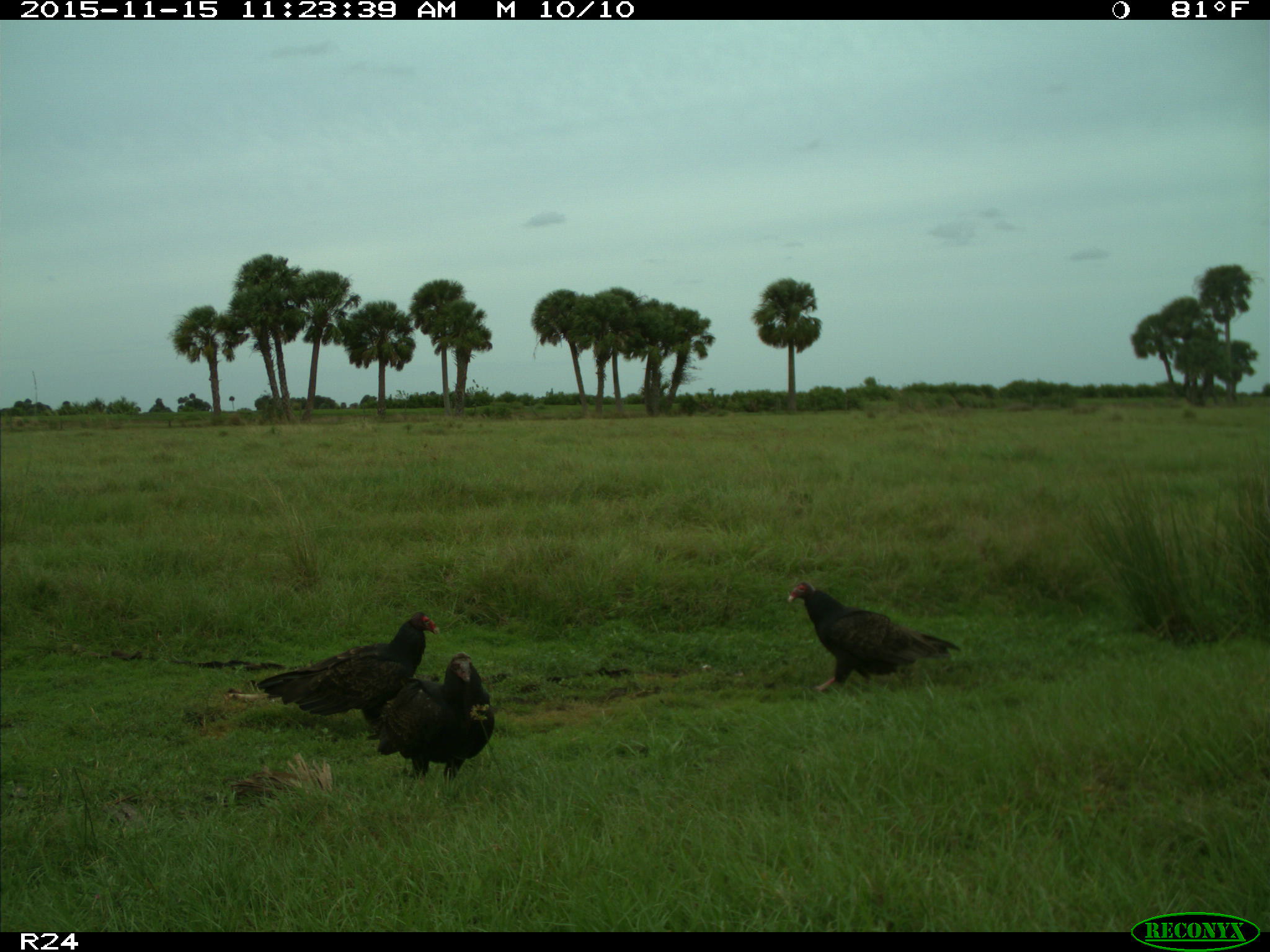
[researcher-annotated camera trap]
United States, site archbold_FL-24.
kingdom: Animalia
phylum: Chordata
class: Aves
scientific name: Aves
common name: birds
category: unidentified bird